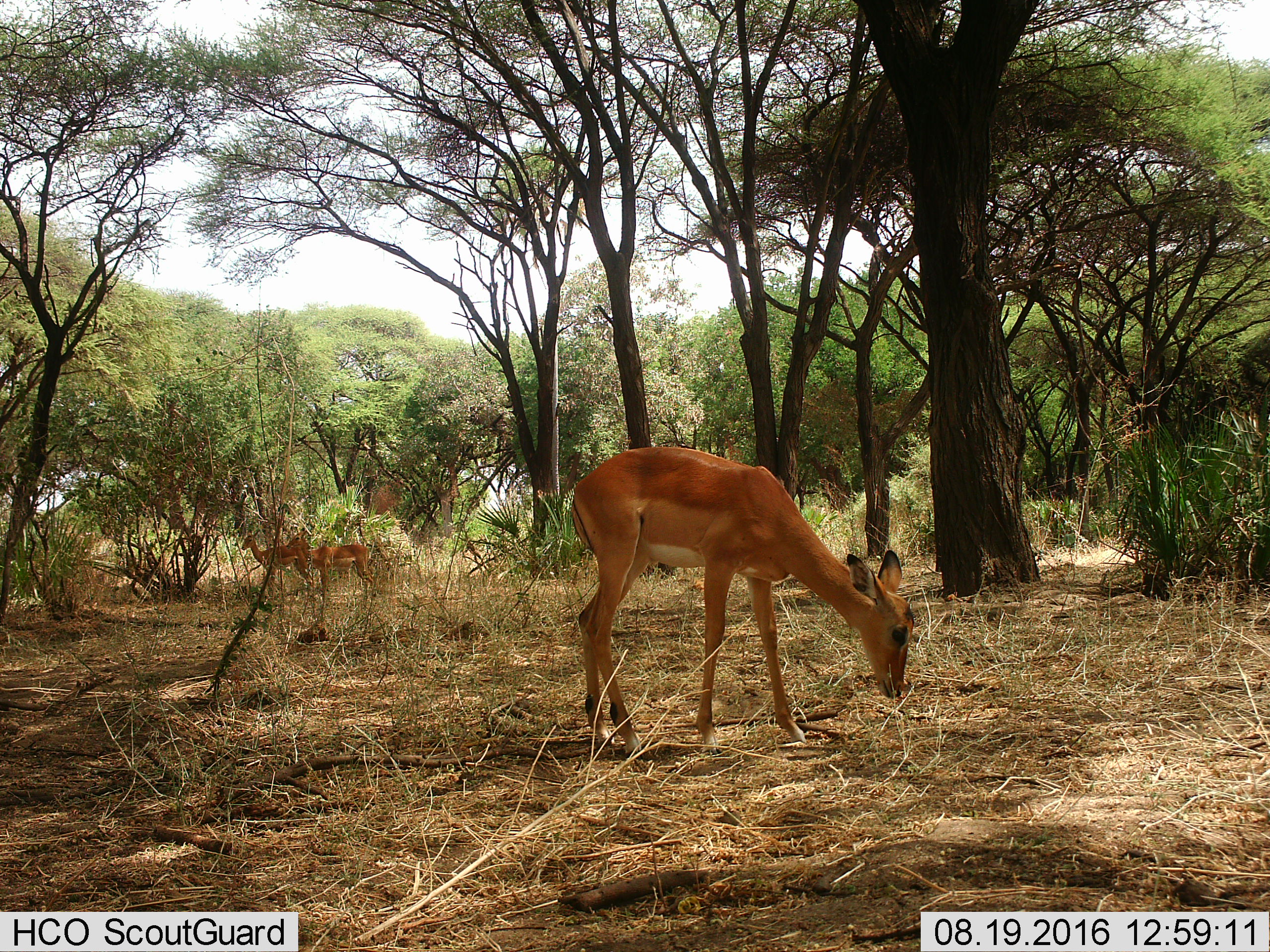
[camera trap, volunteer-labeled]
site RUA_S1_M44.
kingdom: Animalia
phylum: Chordata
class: Mammalia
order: Artiodactyla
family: Bovidae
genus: Aepyceros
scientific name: Aepyceros melampus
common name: impala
Impala (Aepyceros melampus), count 3. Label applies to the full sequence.